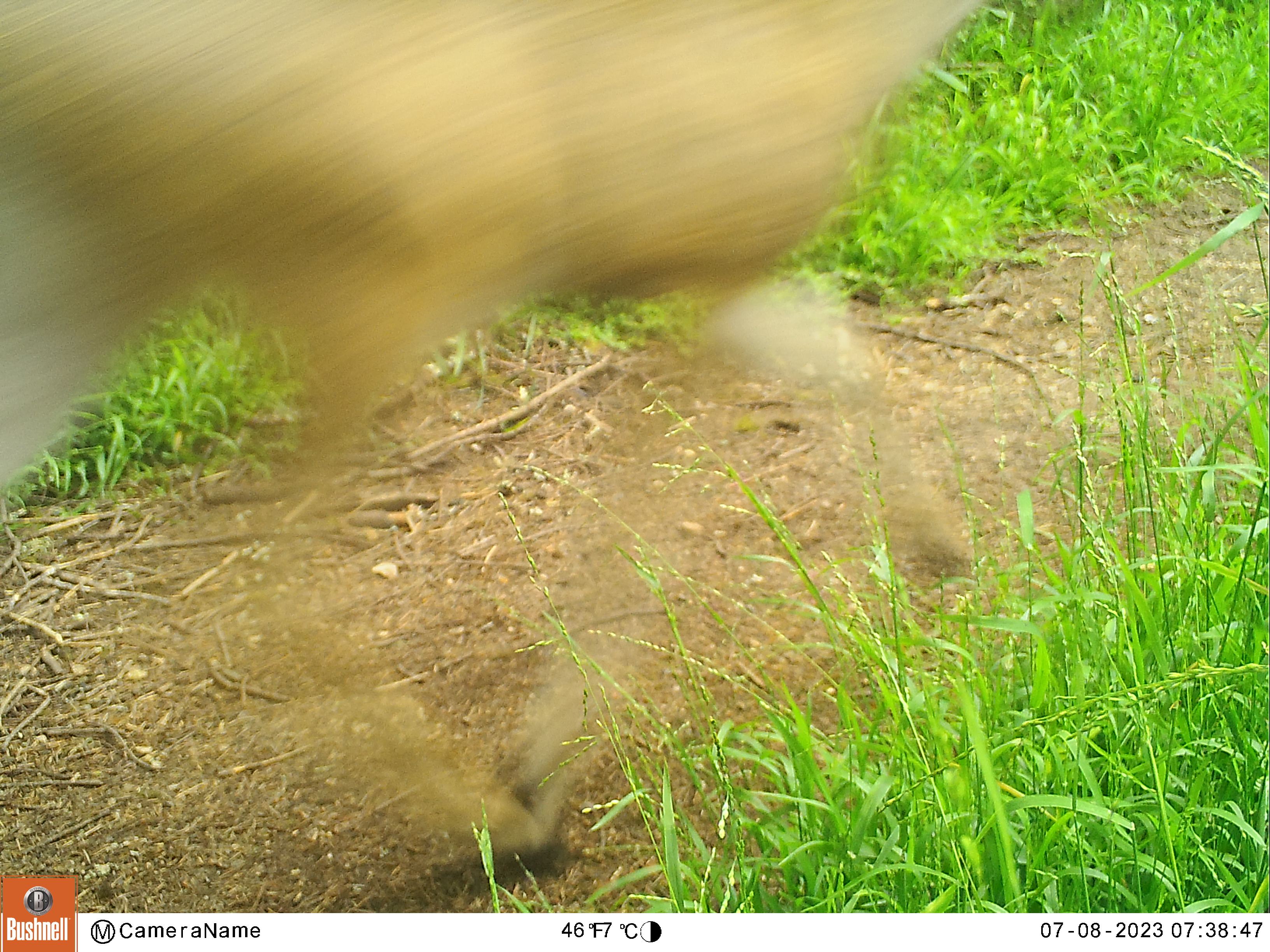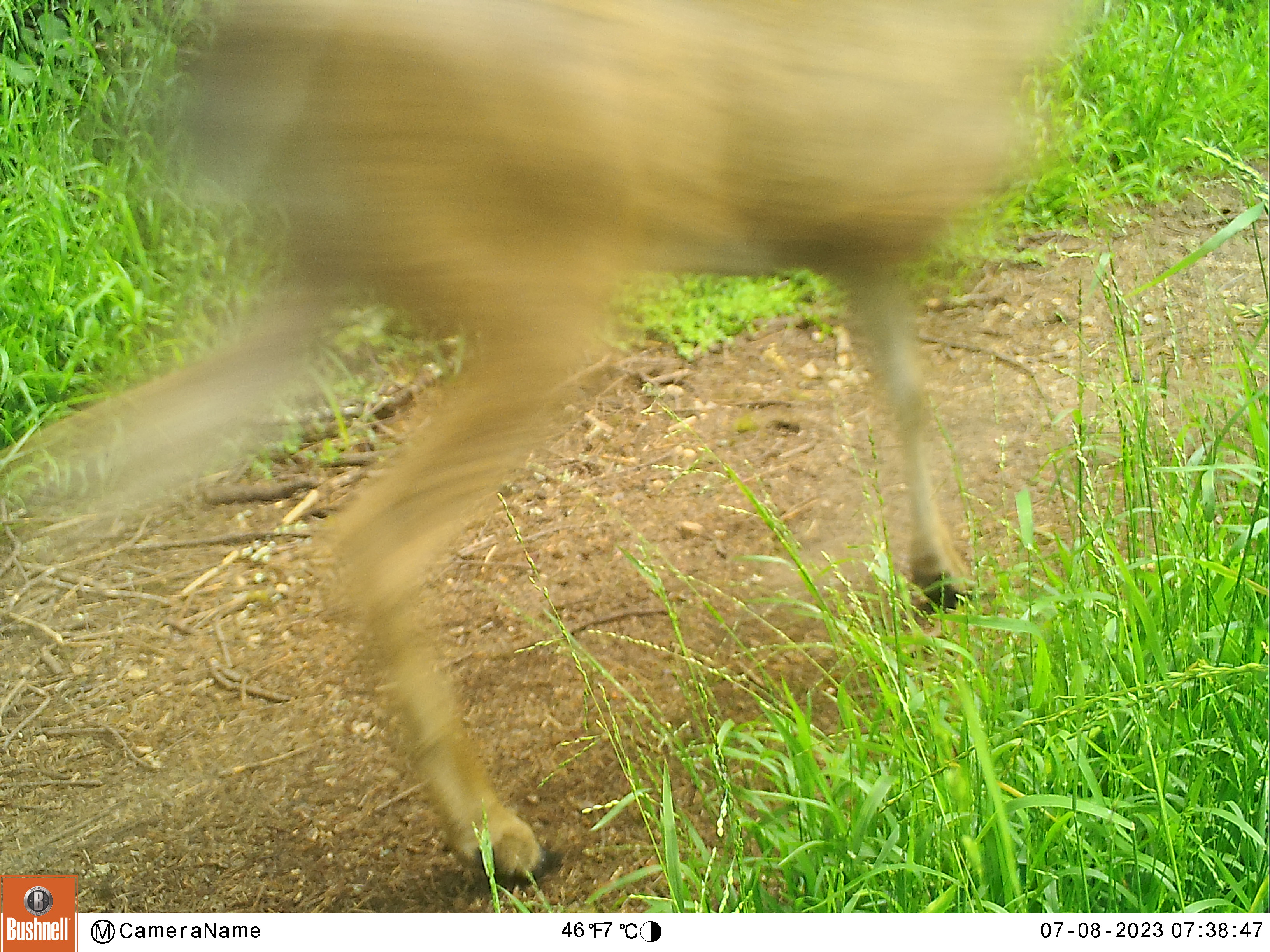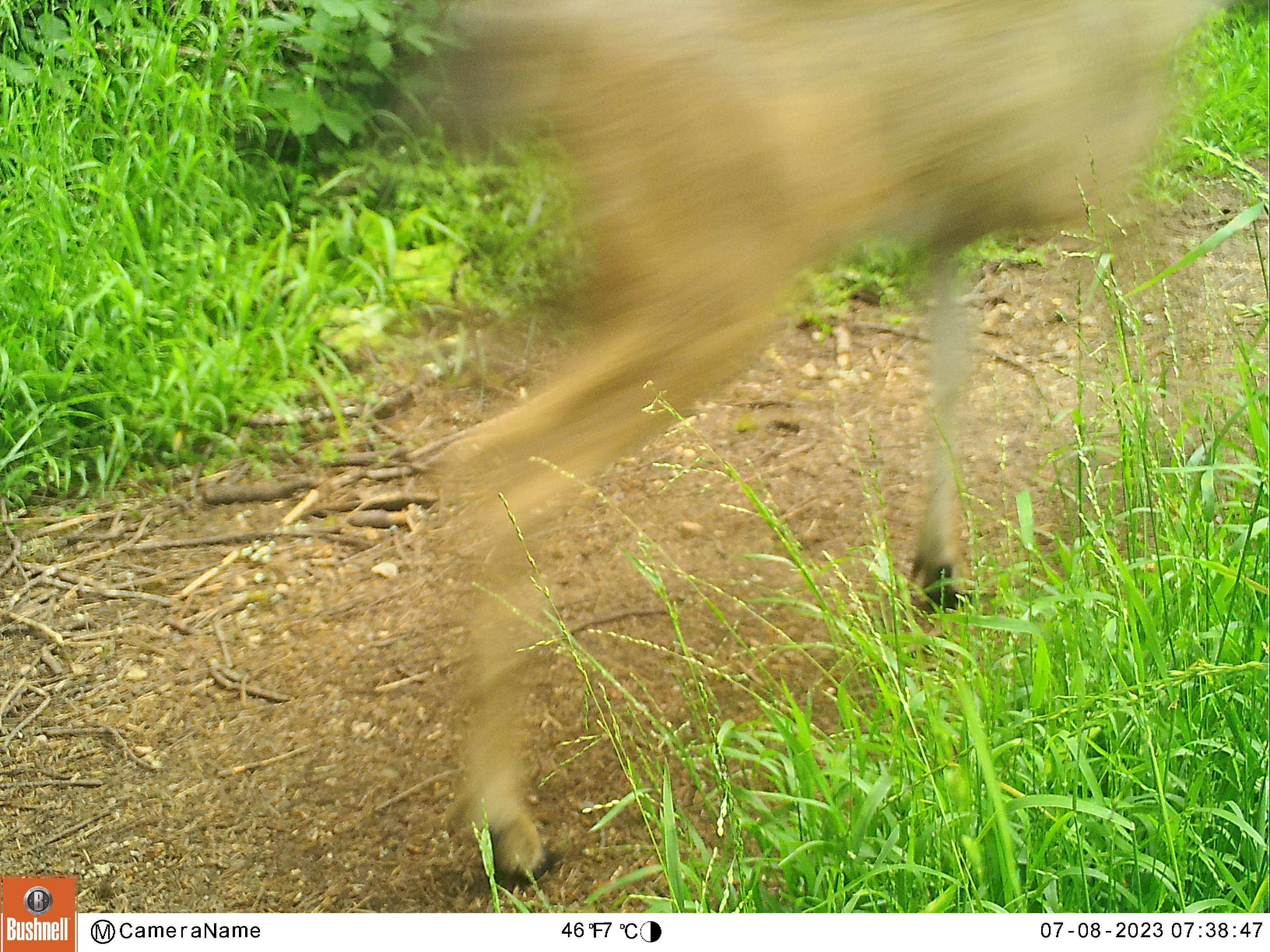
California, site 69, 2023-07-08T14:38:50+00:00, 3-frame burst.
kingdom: Animalia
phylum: Chordata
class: Mammalia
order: Artiodactyla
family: Cervidae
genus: Odocoileus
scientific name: Odocoileus hemionus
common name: mule deer